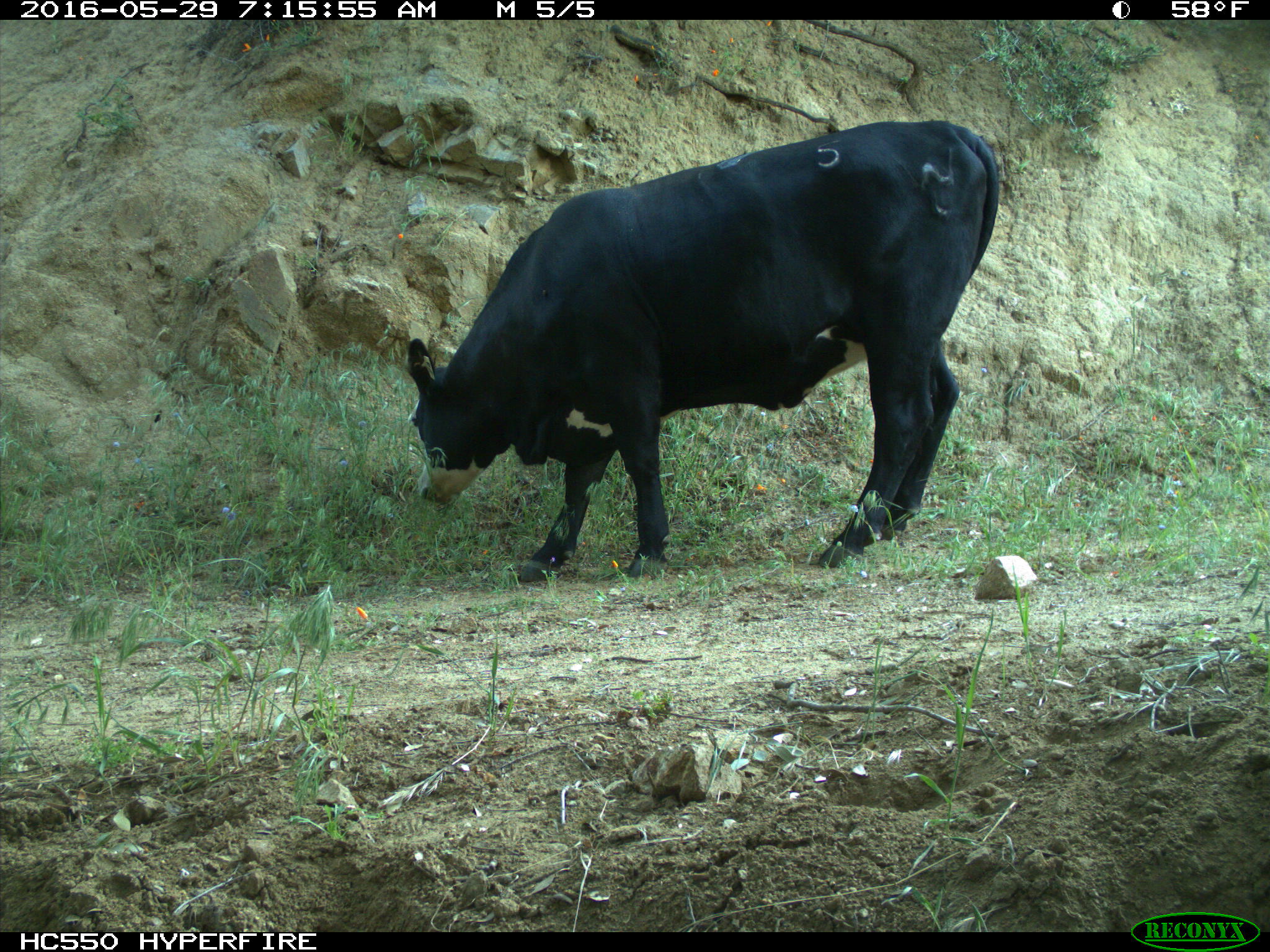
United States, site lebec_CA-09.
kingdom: Animalia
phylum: Chordata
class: Mammalia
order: Artiodactyla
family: Bovidae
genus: Bos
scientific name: Bos taurus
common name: domestic cow